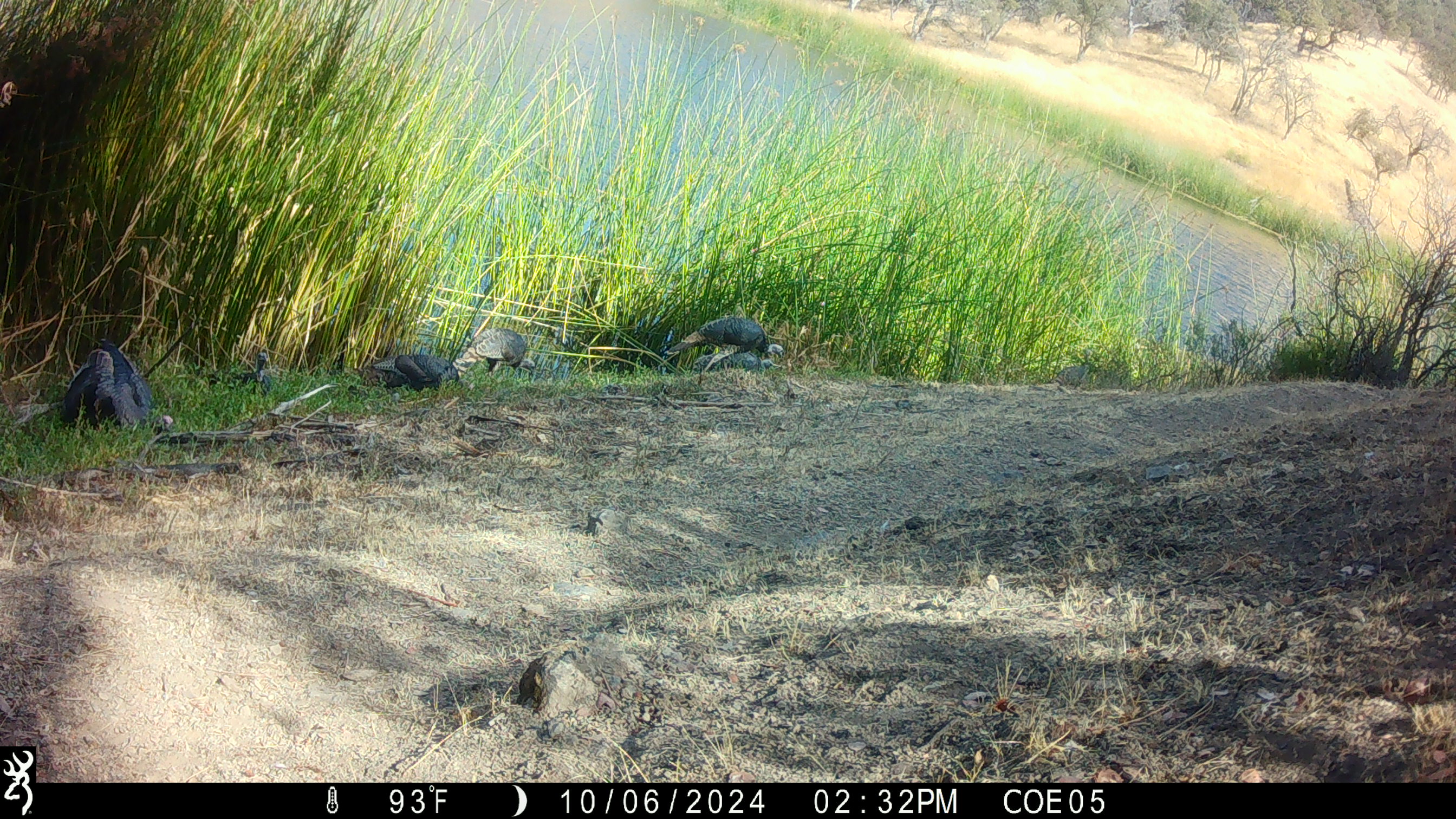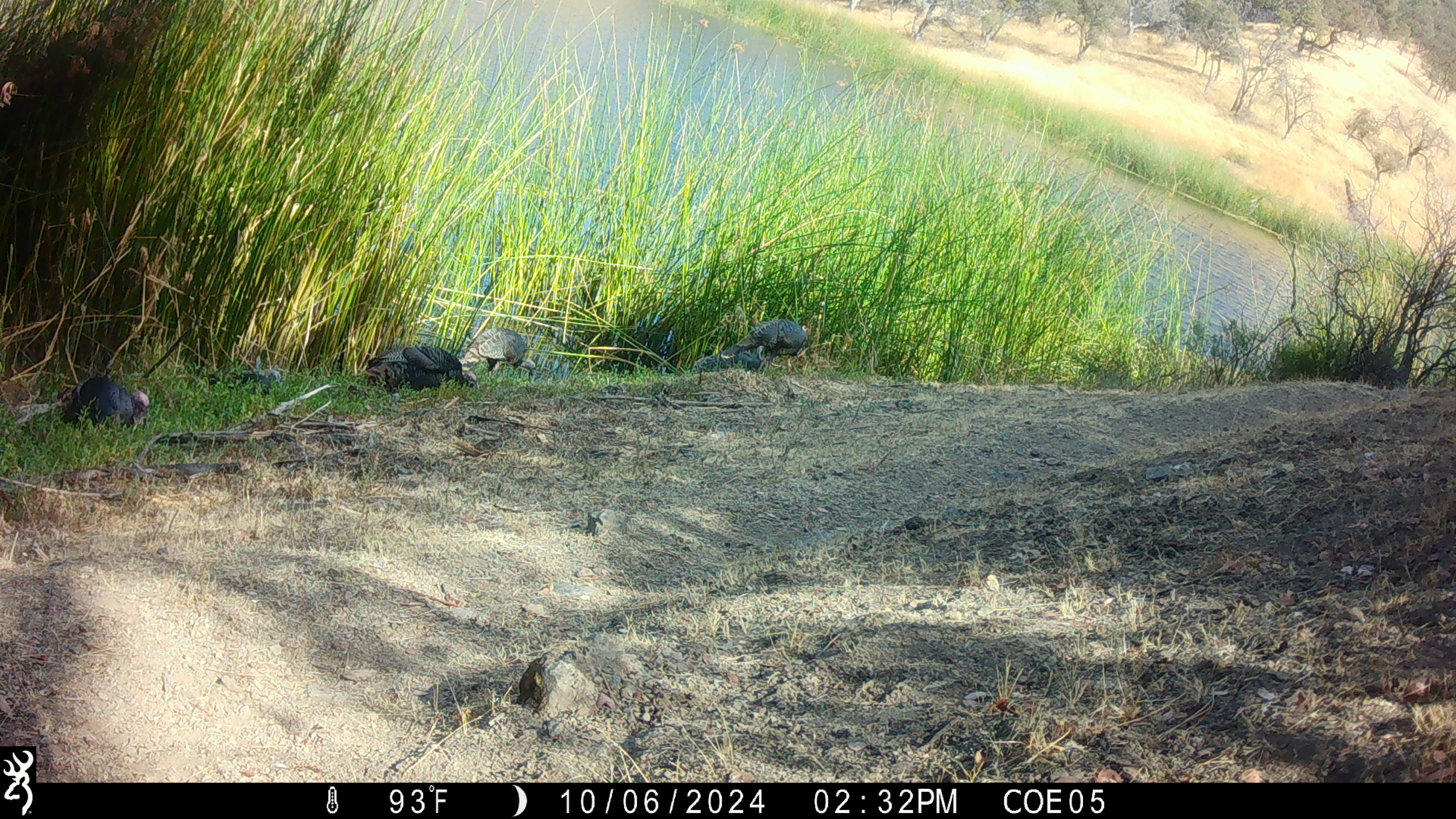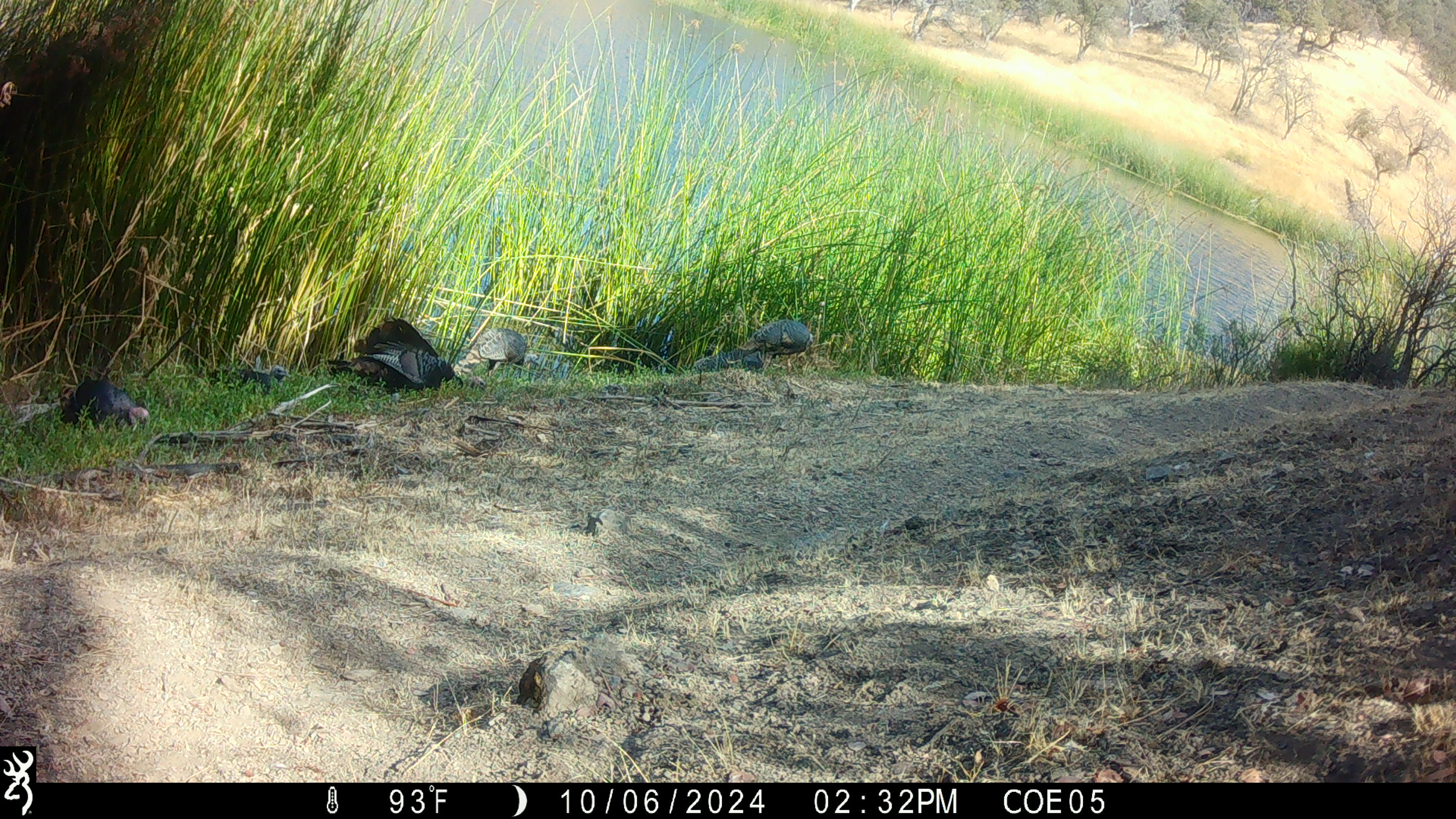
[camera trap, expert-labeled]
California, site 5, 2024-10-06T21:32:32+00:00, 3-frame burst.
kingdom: Animalia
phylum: Chordata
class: Aves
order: Galliformes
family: Phasianidae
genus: Meleagris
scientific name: Meleagris gallopavo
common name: turkey